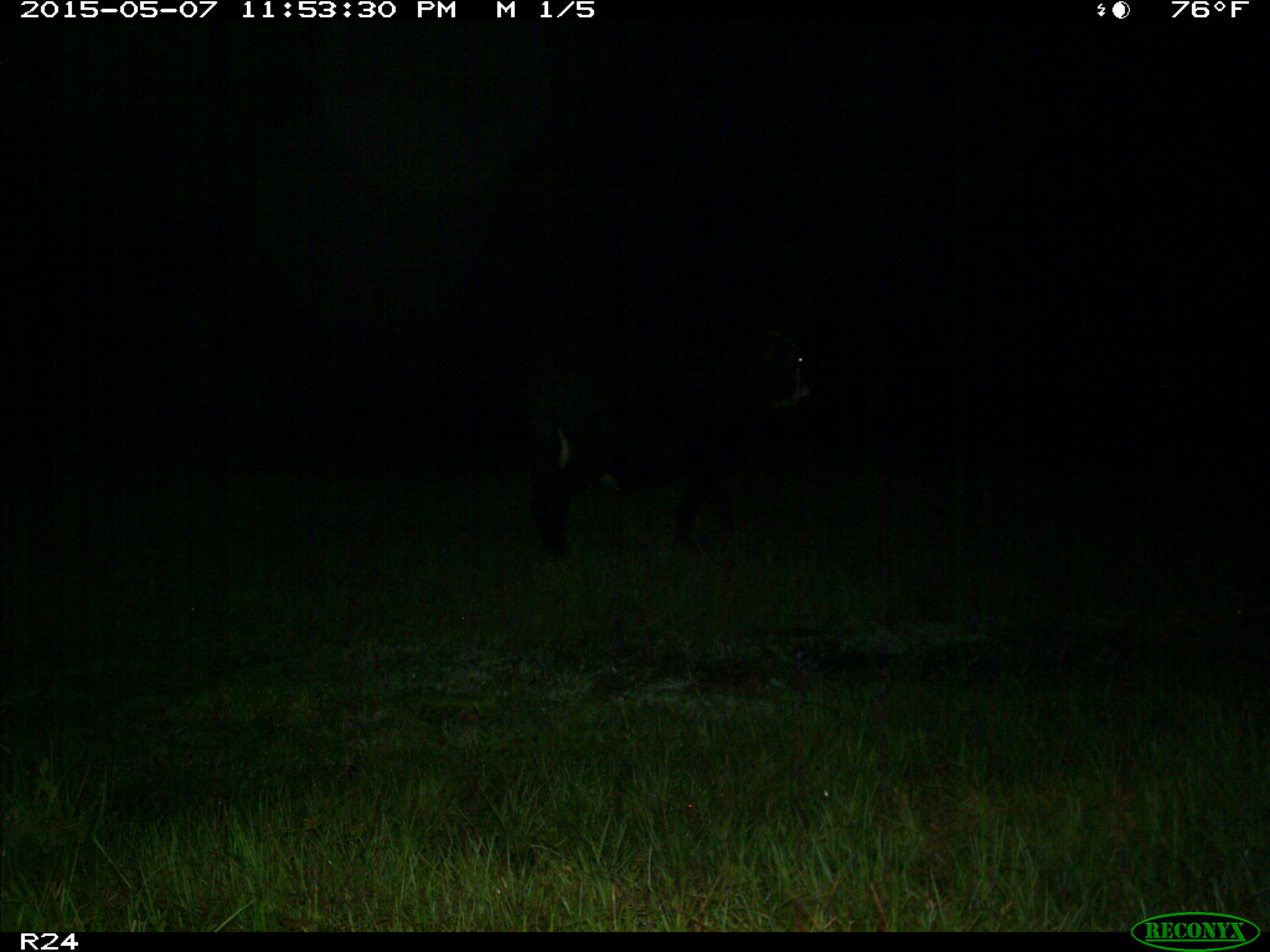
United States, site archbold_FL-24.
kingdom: Animalia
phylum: Chordata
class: Mammalia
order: Artiodactyla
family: Bovidae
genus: Bos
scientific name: Bos taurus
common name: domestic cow